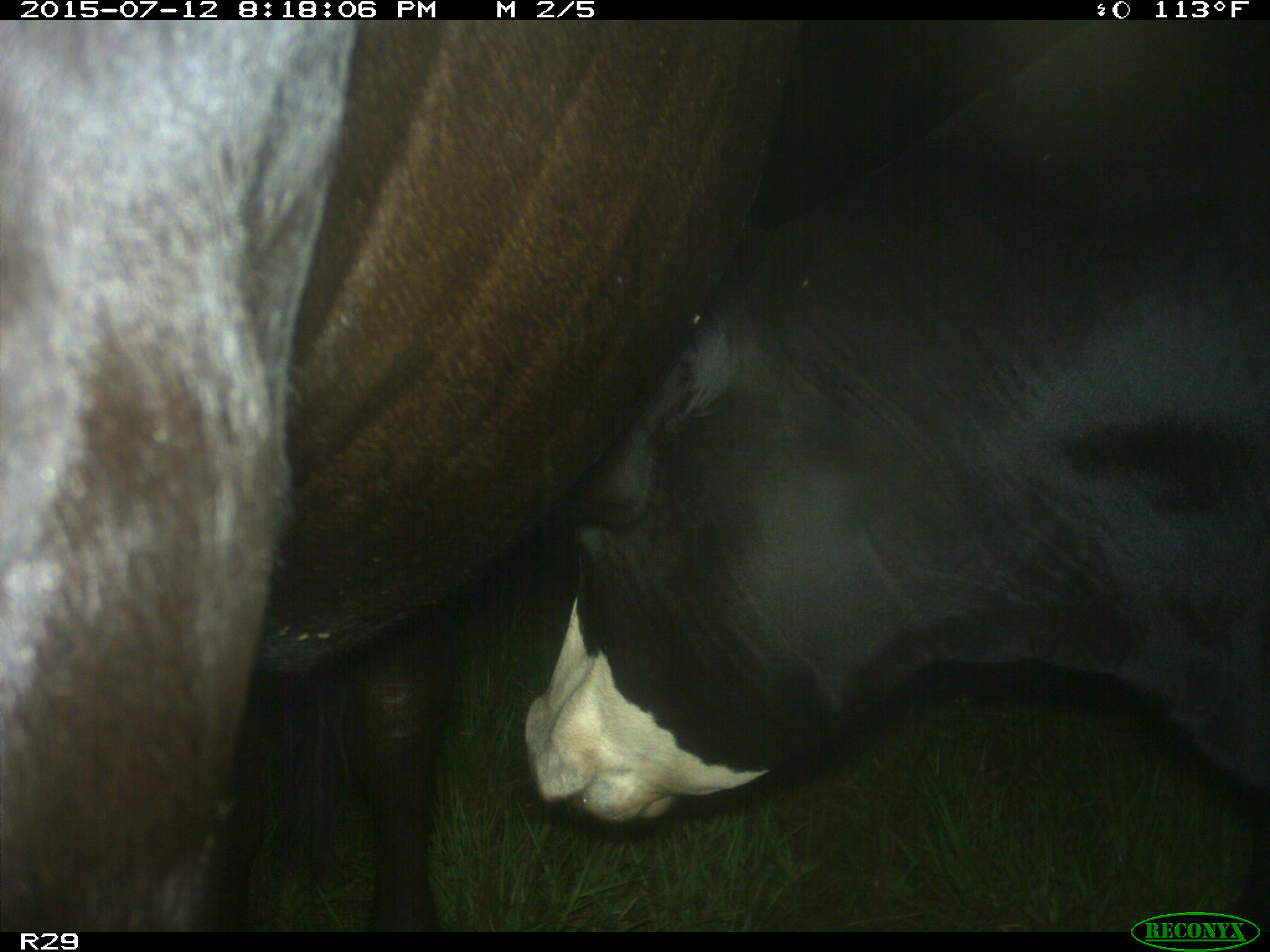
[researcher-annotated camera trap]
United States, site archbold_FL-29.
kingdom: Animalia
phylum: Chordata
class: Mammalia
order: Artiodactyla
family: Bovidae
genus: Bos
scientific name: Bos taurus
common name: domestic cow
Bos taurus (domestic cow).